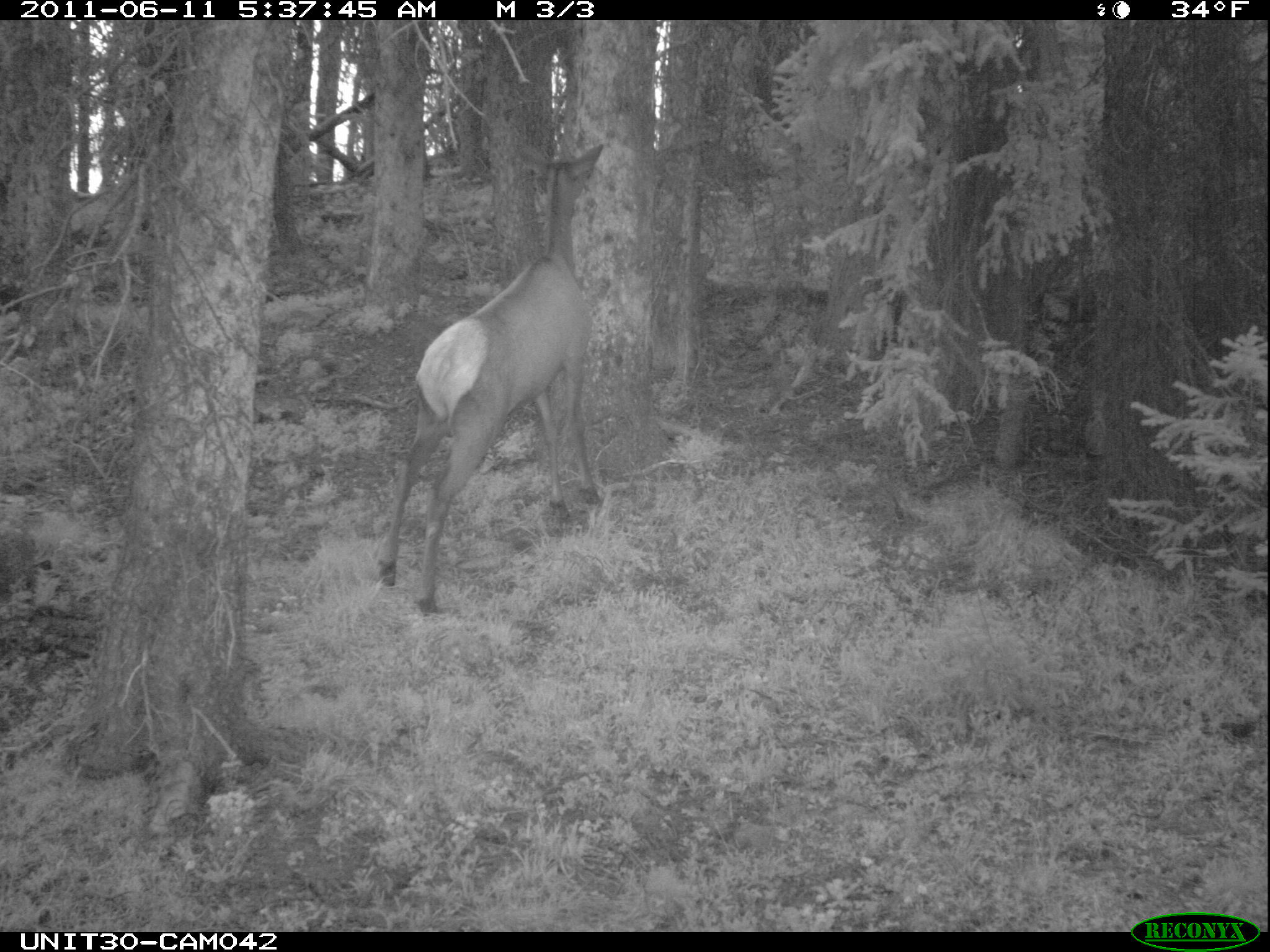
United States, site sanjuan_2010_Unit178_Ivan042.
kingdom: Animalia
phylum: Chordata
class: Mammalia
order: Artiodactyla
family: Cervidae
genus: Cervus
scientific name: Cervus elaphus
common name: red deer